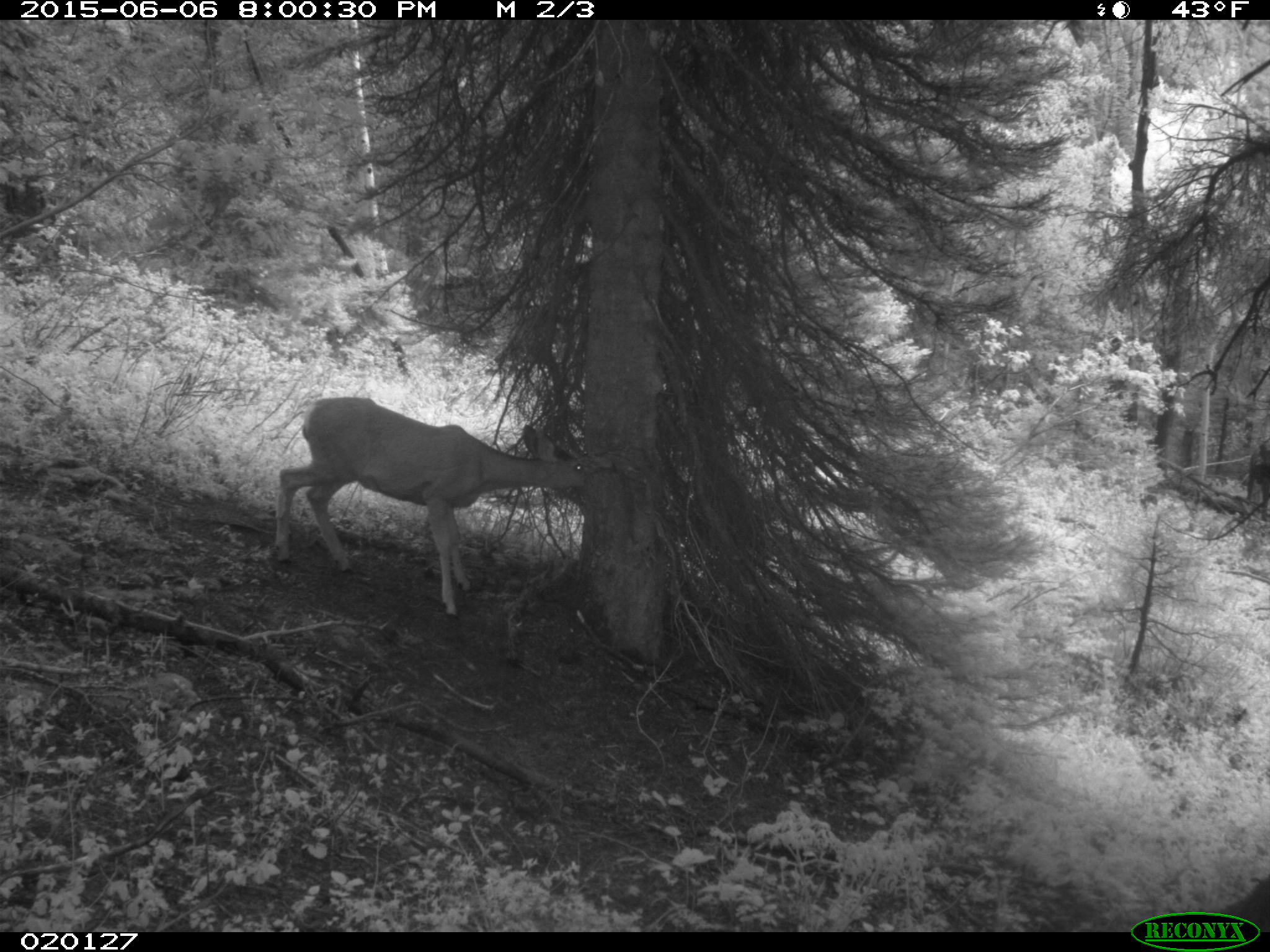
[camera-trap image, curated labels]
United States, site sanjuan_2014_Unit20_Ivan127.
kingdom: Animalia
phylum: Chordata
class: Mammalia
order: Artiodactyla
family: Cervidae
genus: Odocoileus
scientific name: Odocoileus hemionus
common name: mule deer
Odocoileus hemionus (mule deer).